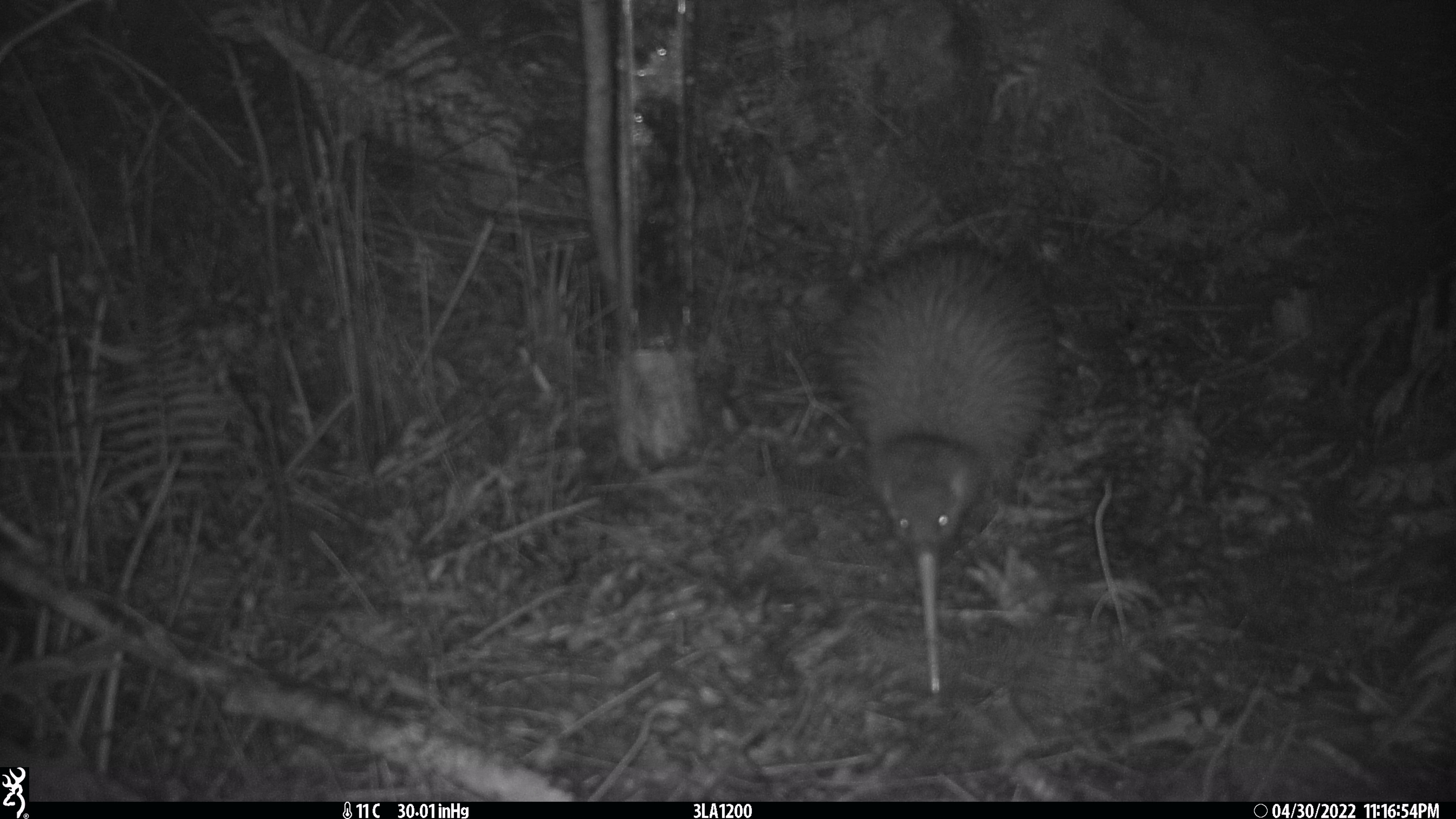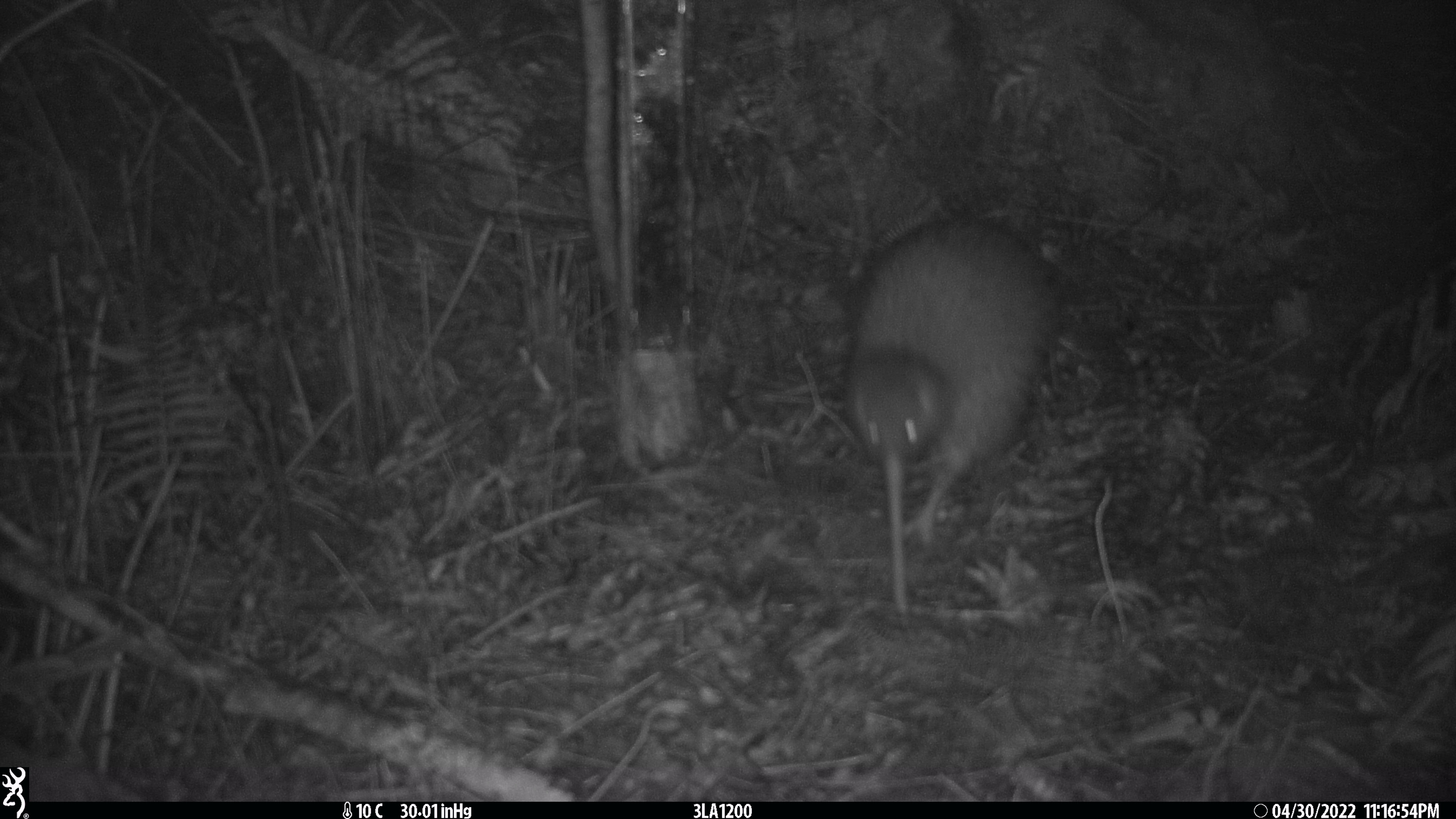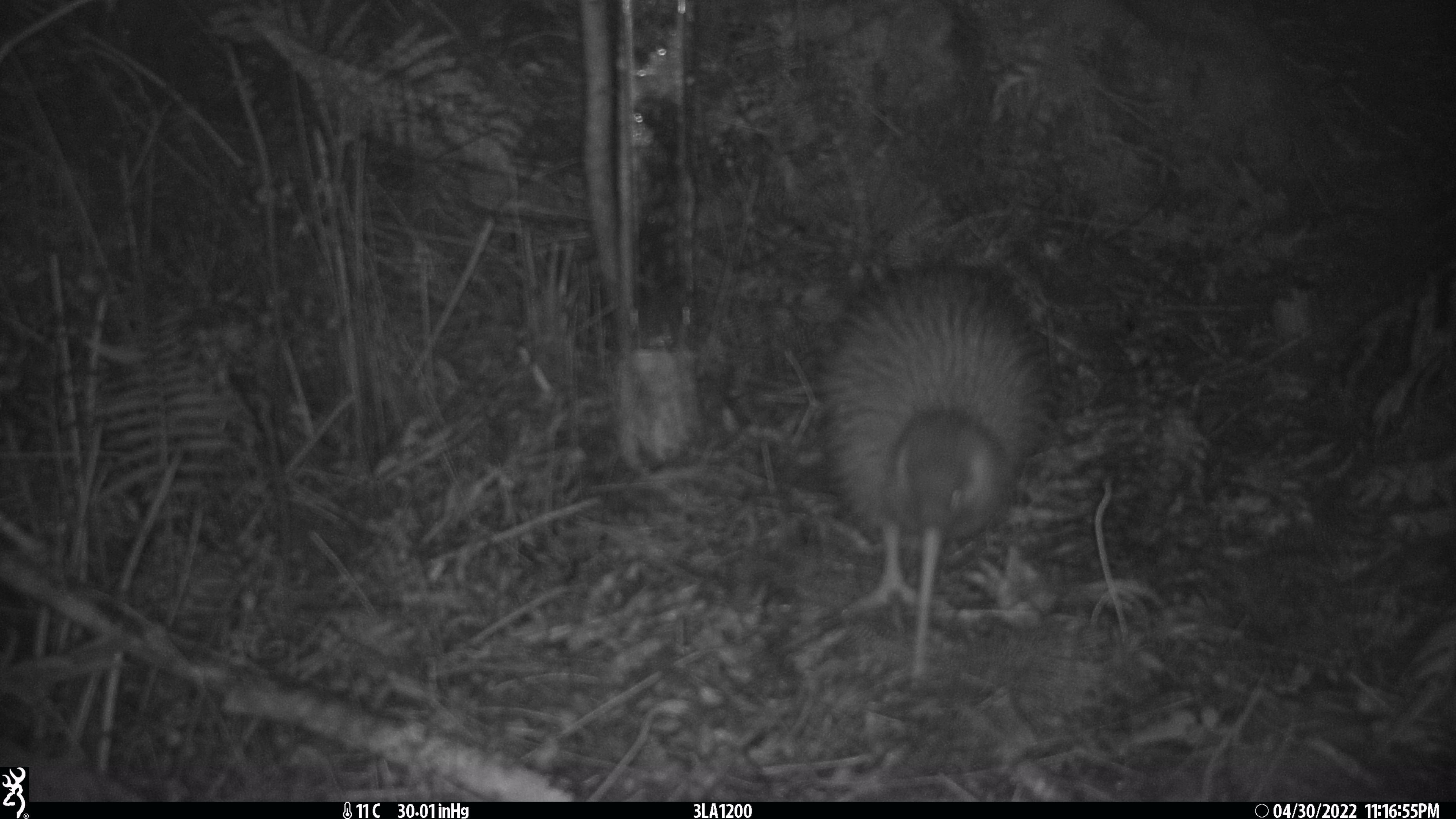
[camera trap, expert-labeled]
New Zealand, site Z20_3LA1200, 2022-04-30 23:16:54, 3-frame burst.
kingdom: Animalia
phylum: Chordata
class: Aves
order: Apterygiformes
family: Apterygidae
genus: Apteryx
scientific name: Apteryx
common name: kiwi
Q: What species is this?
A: Kiwi (Apteryx).